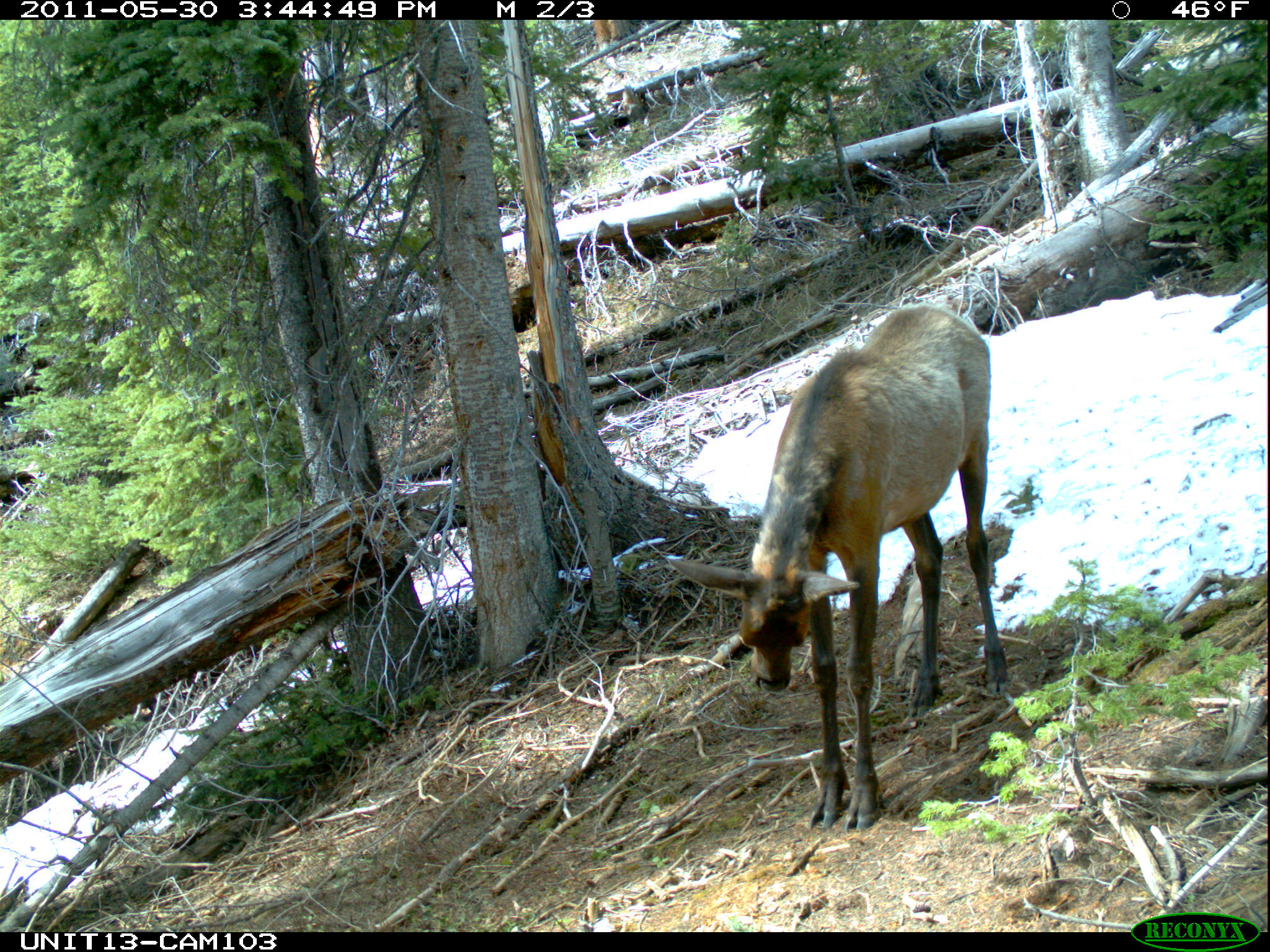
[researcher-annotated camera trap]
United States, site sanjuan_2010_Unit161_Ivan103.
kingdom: Animalia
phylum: Chordata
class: Mammalia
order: Artiodactyla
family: Cervidae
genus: Cervus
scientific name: Cervus elaphus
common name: red deer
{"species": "Cervus elaphus (red deer)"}